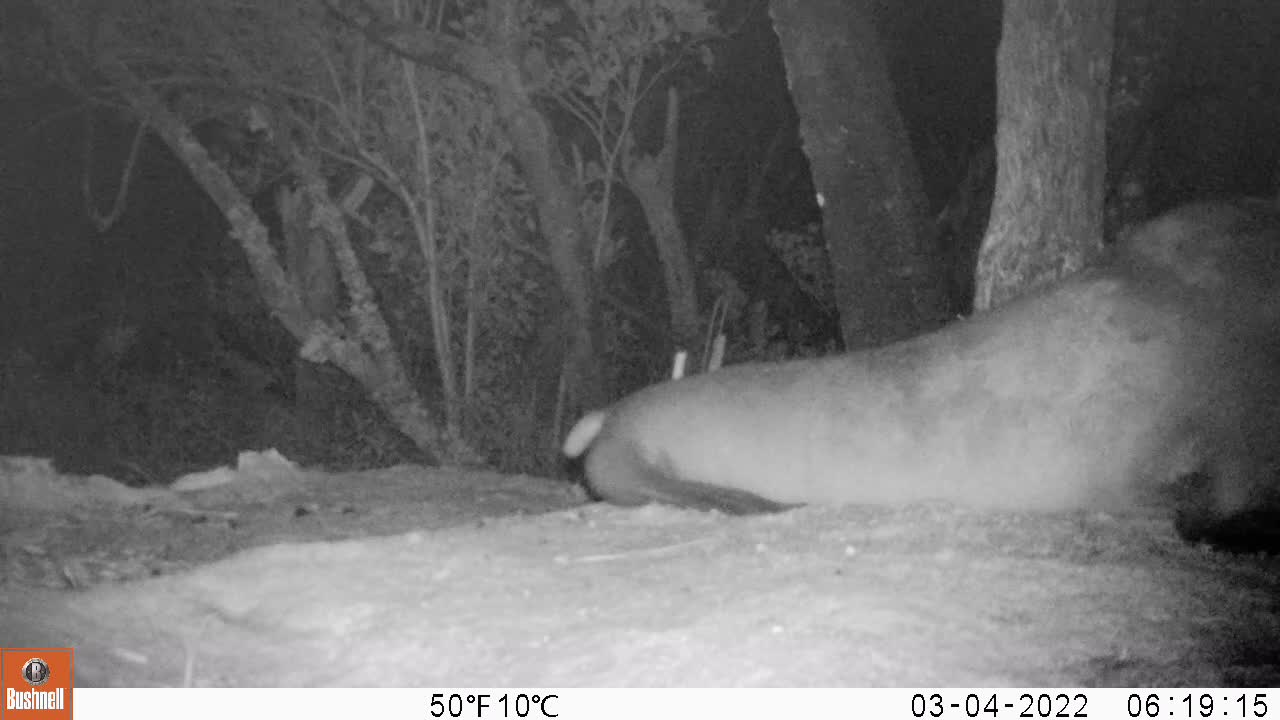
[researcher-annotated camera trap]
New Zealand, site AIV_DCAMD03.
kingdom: Animalia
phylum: Chordata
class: Mammalia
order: Carnivora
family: Otariidae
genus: Phocarctos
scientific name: Phocarctos hookeri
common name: new zealand sea lion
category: sealion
Sealion (new zealand sea lion) (Phocarctos hookeri).